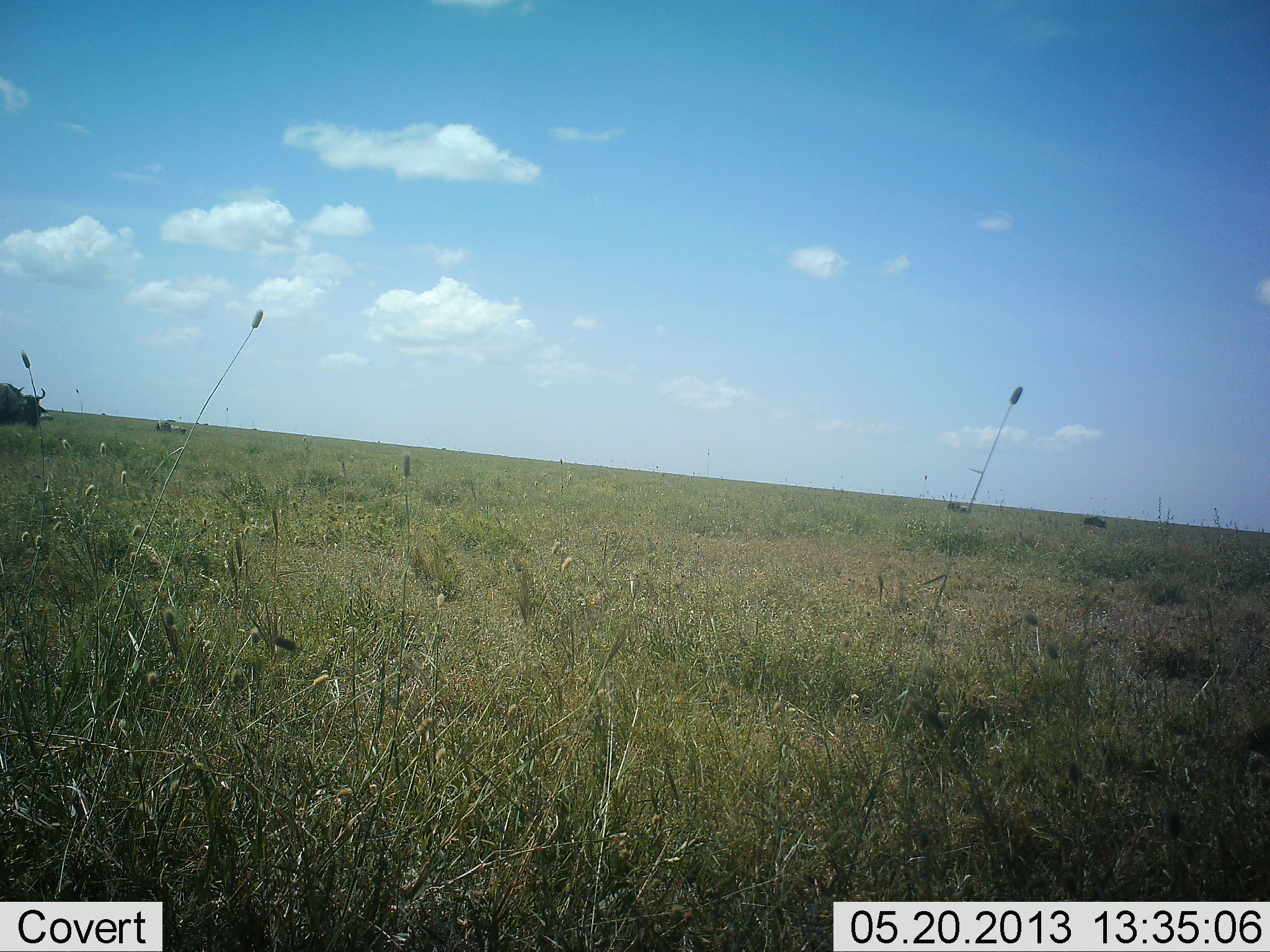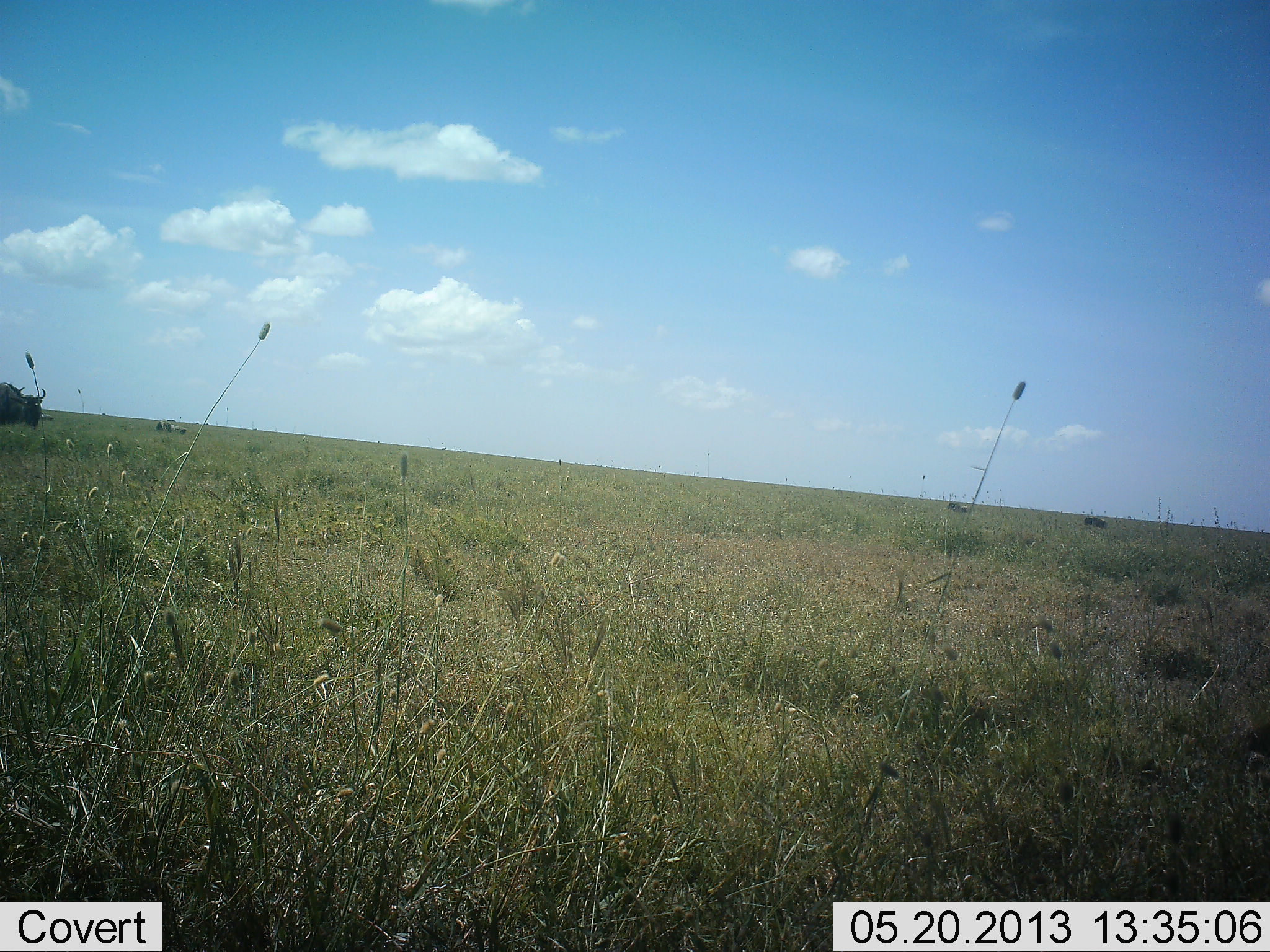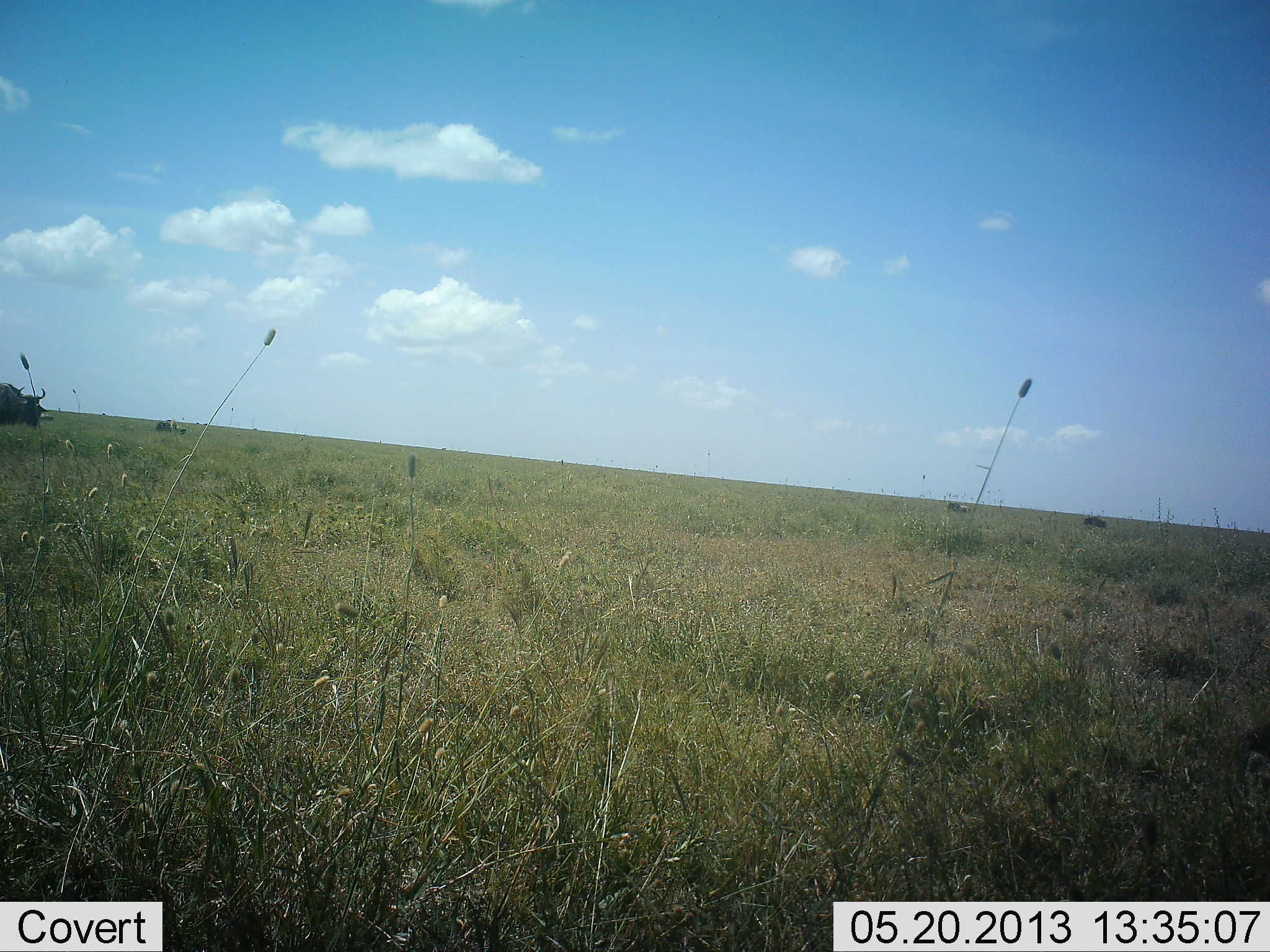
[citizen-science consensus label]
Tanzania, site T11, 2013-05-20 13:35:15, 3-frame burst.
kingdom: Animalia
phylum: Chordata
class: Mammalia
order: Artiodactyla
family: Bovidae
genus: Connochaetes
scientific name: Connochaetes taurinus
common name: blue wildebeest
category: wildebeest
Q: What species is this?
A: Wildebeest (blue wildebeest) (Connochaetes taurinus).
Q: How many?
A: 1.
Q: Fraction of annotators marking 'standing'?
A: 79%.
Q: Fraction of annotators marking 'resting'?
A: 0%.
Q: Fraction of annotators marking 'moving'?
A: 4%.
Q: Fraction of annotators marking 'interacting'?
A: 0%.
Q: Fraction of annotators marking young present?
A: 0%.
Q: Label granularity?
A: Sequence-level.